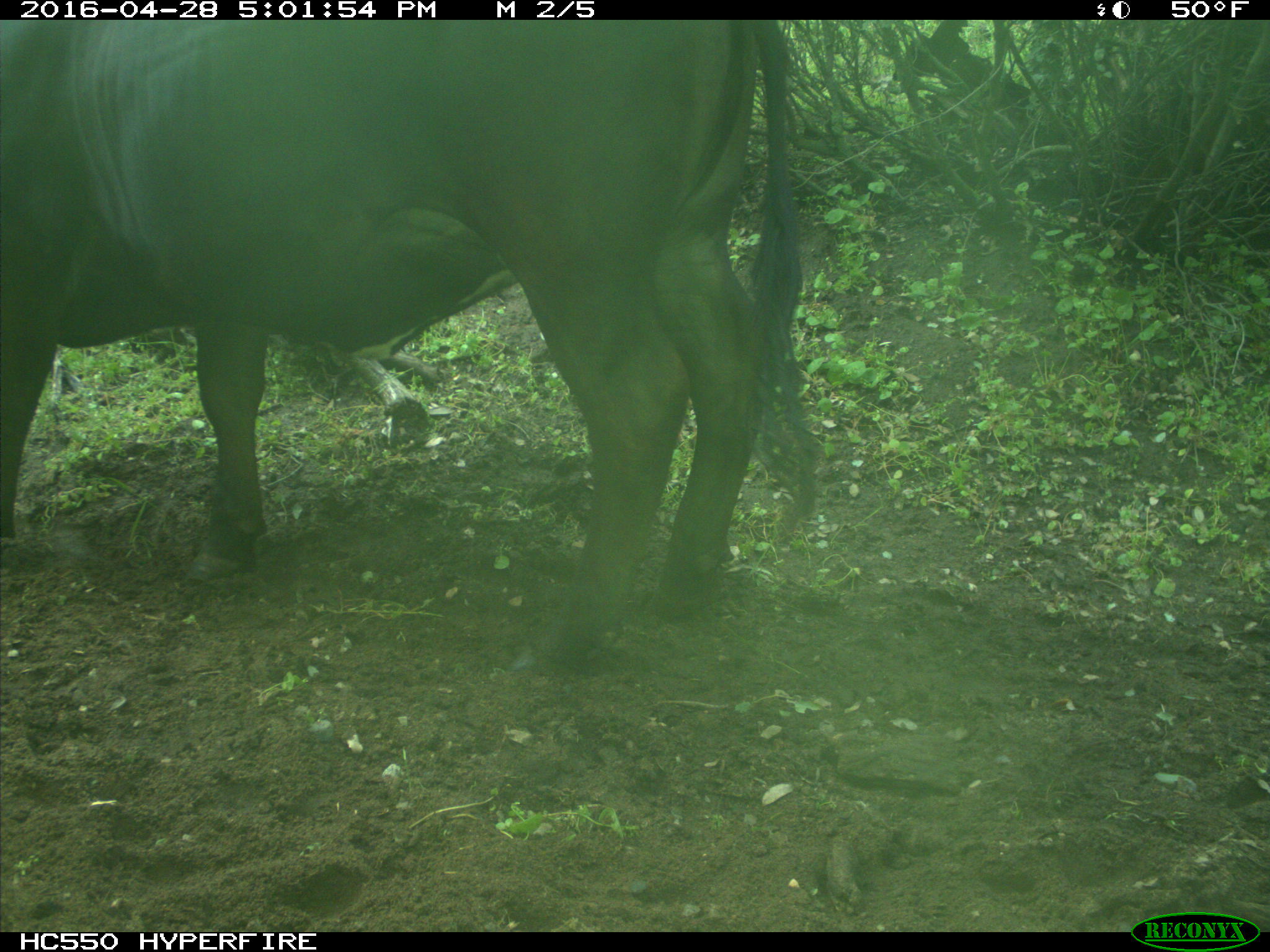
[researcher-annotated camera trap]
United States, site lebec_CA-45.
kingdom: Animalia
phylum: Chordata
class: Mammalia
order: Artiodactyla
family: Bovidae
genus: Bos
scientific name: Bos taurus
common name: domestic cow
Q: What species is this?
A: Bos taurus (domestic cow).